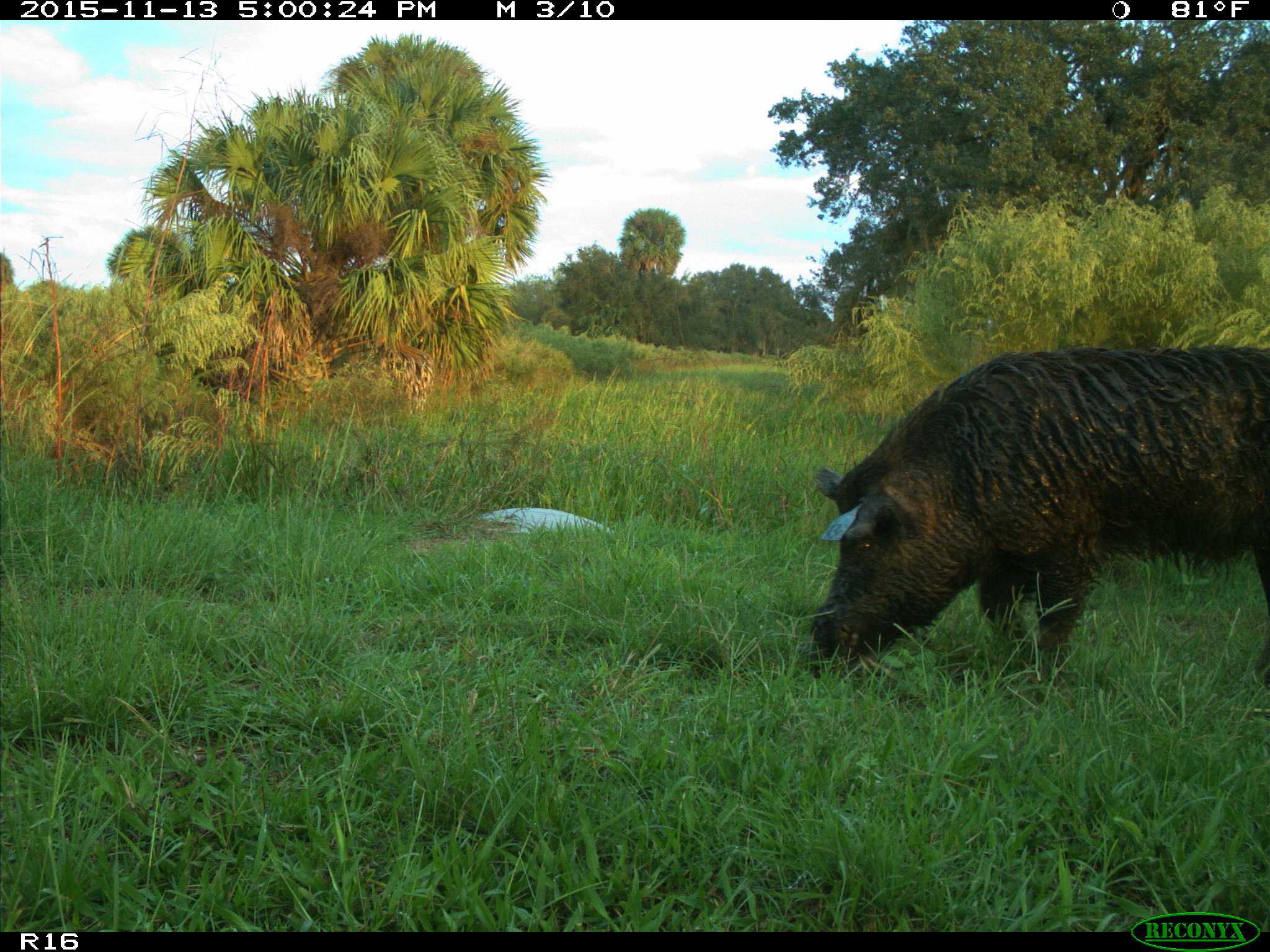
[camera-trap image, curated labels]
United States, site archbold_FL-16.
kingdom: Animalia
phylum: Chordata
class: Mammalia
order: Artiodactyla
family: Suidae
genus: Sus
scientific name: Sus scrofa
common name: wild boar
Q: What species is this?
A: Sus scrofa (wild boar).